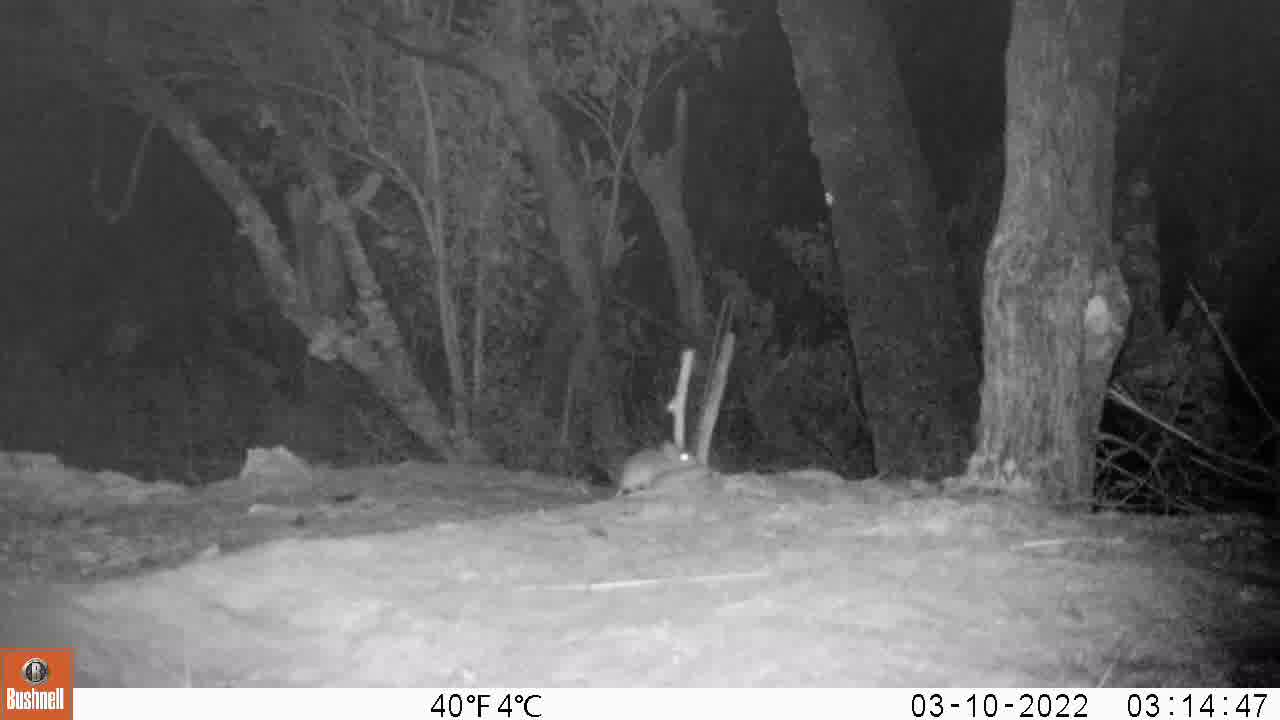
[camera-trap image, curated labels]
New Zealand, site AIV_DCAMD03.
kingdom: Animalia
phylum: Chordata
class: Mammalia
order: Rodentia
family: Muridae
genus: Mus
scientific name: Mus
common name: mouse